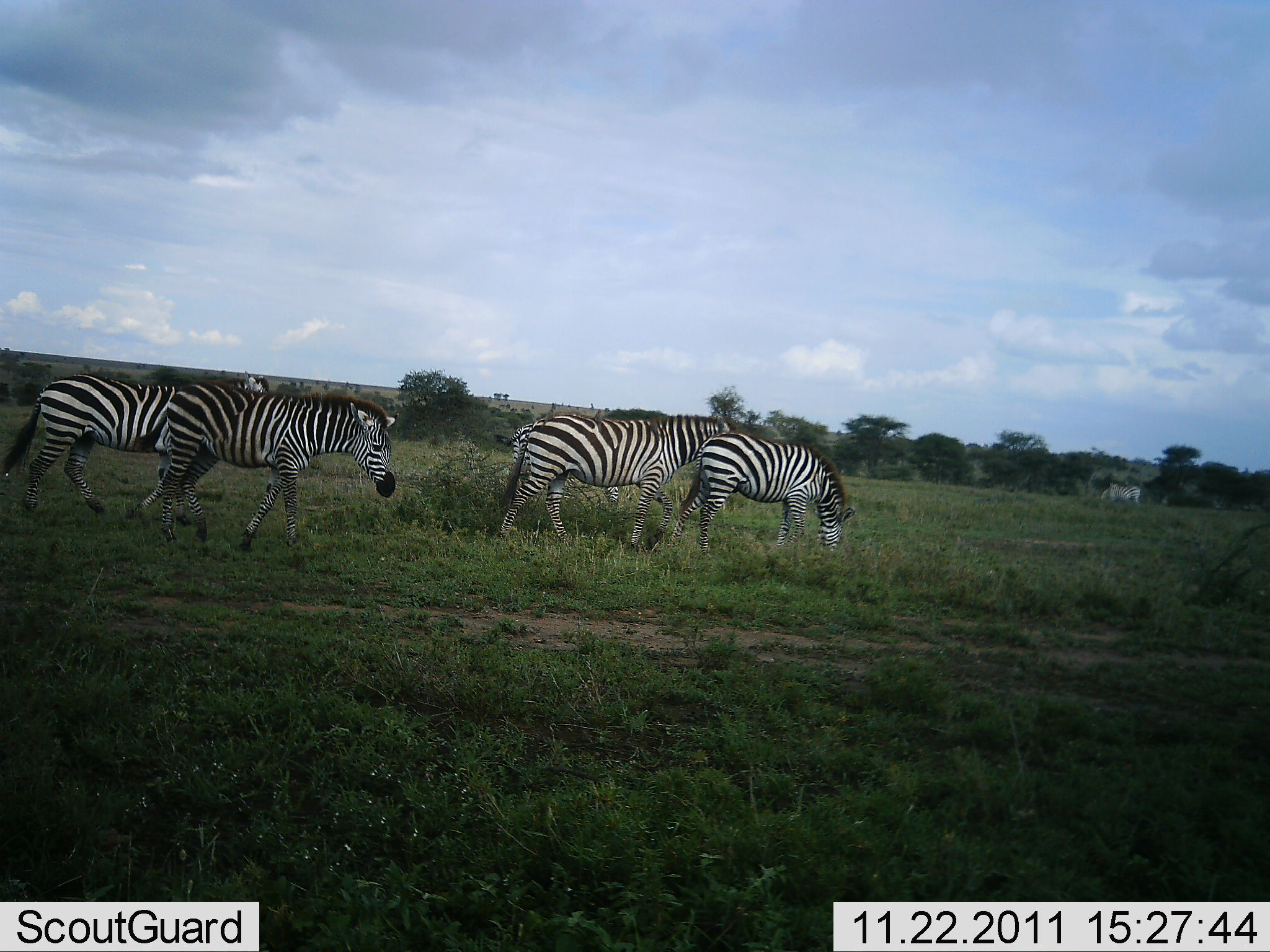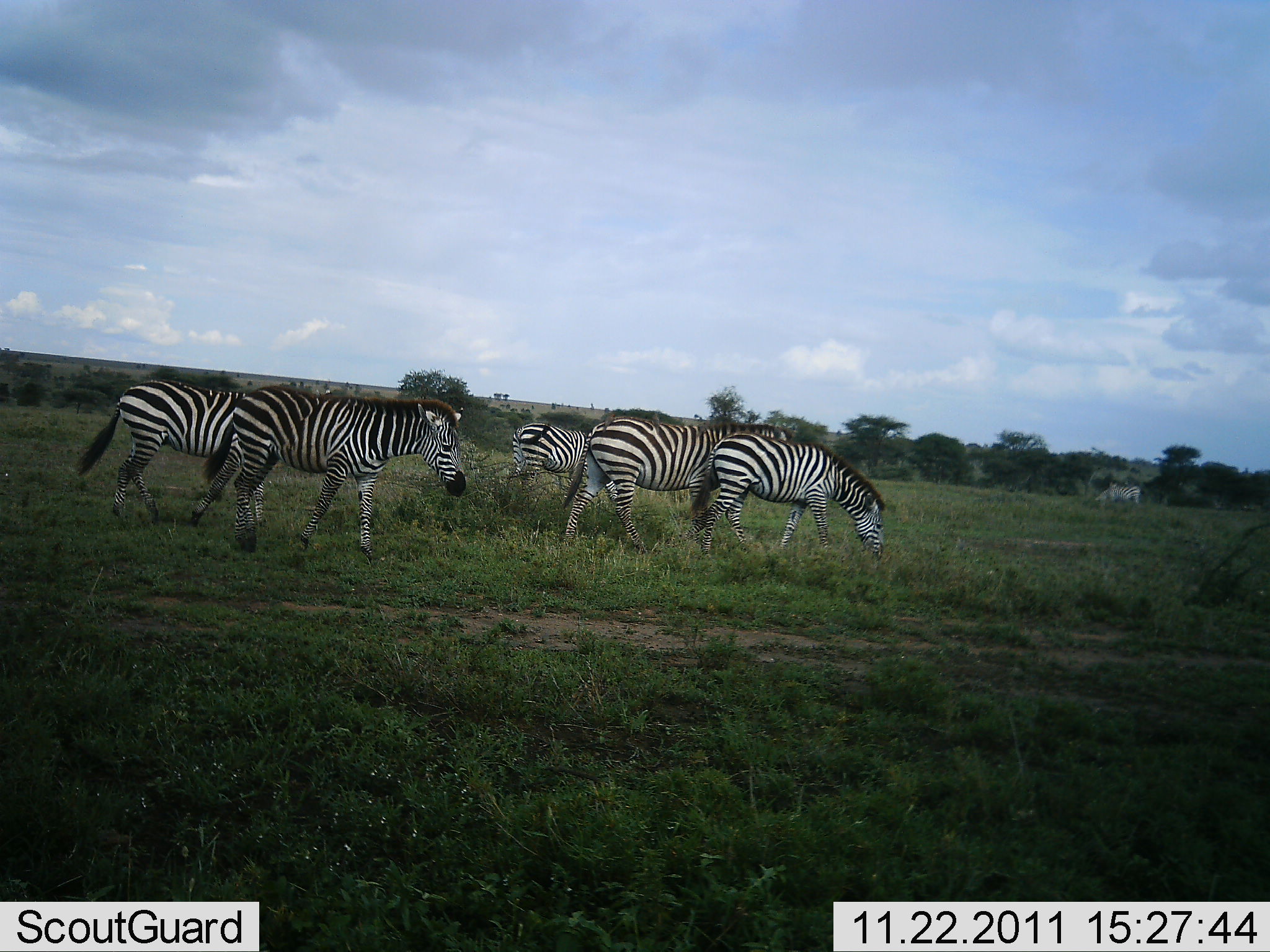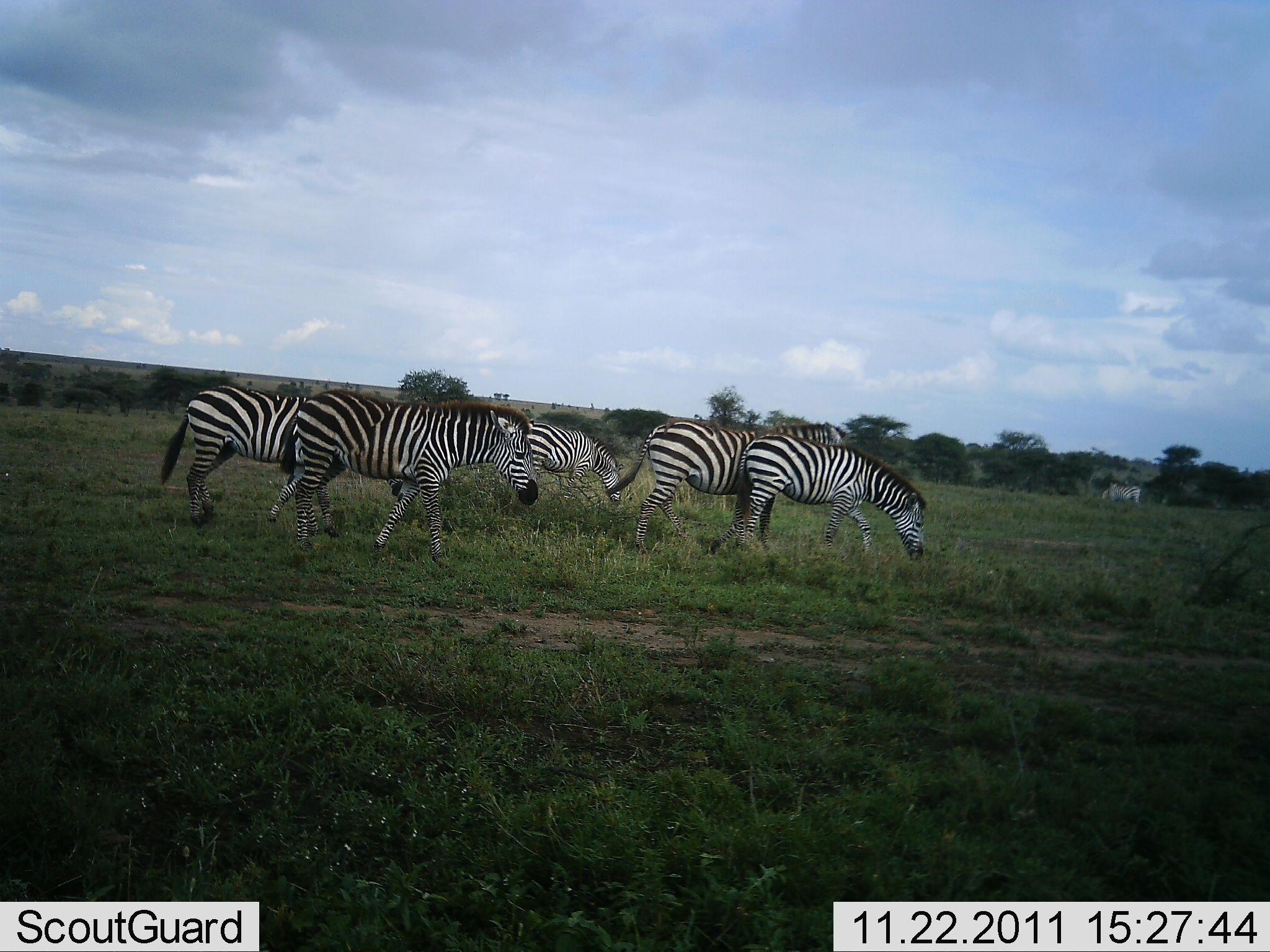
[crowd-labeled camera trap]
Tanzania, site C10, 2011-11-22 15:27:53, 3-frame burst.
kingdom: Animalia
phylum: Chordata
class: Mammalia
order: Perissodactyla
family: Equidae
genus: Equus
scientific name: Equus quagga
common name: plains zebra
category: zebra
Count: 5.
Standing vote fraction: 39%.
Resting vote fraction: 0%.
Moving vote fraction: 67%.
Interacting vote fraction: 0%.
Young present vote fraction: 6%.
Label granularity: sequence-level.